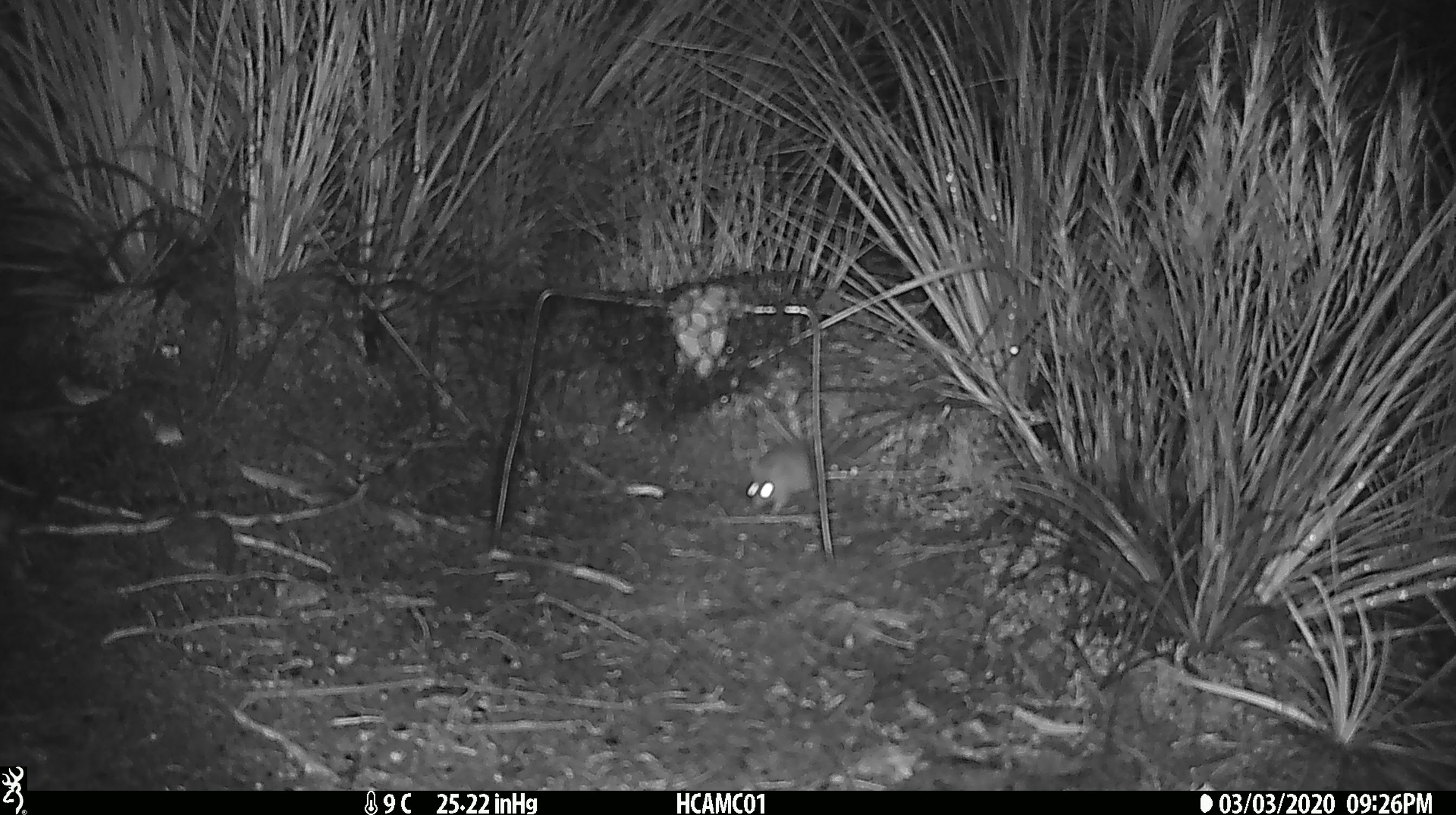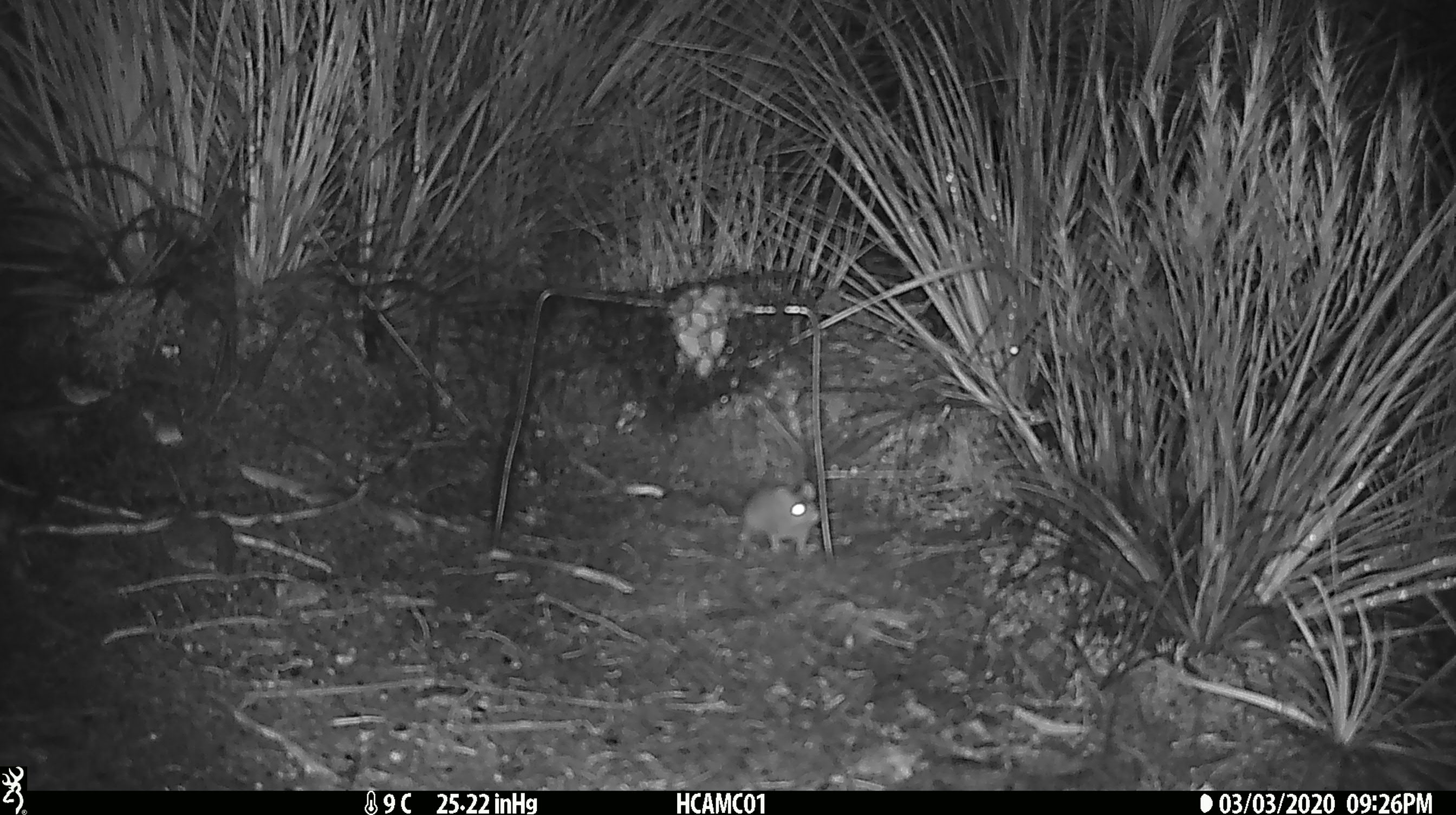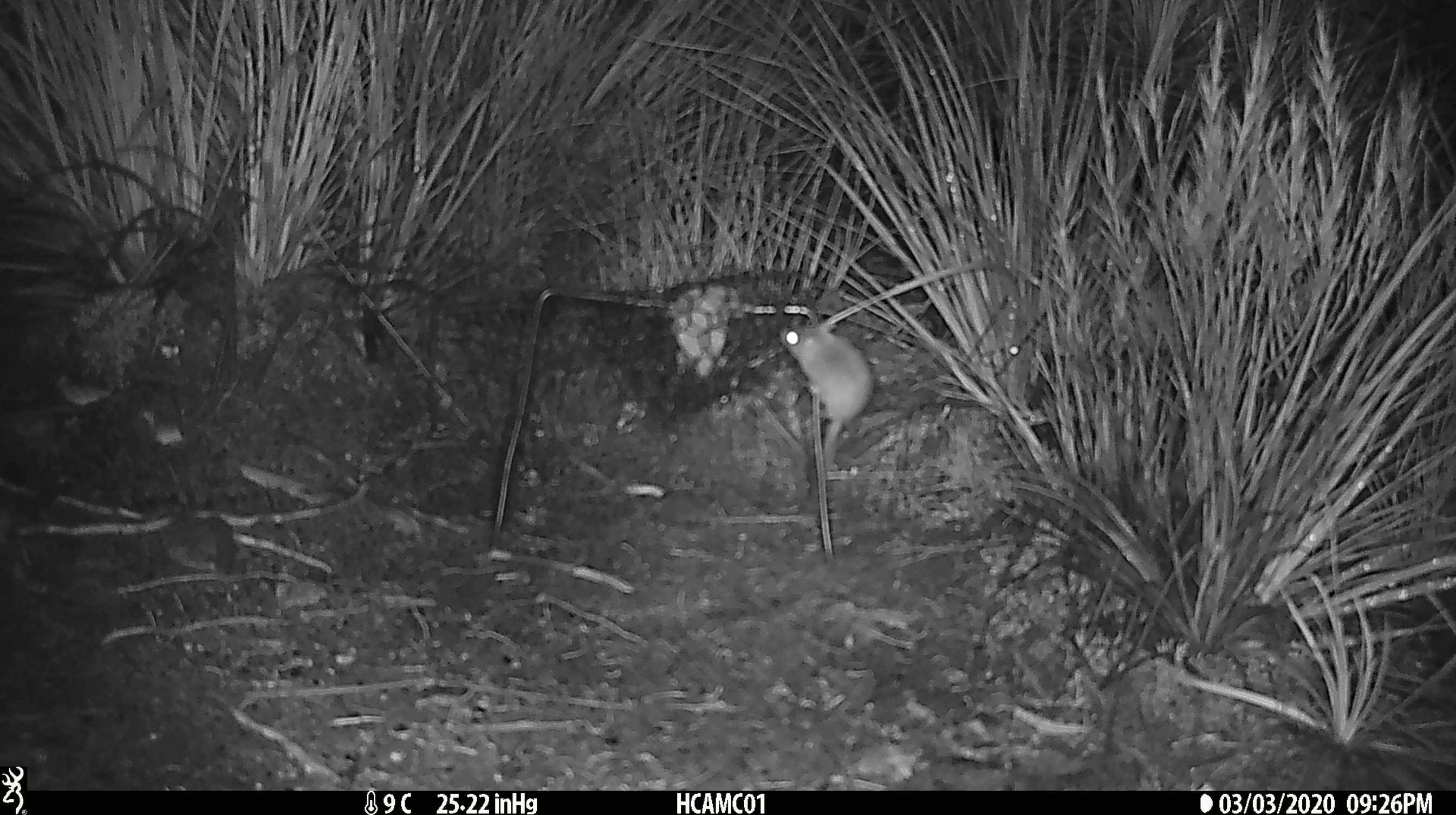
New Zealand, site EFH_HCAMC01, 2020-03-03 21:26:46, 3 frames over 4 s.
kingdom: Animalia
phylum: Chordata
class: Mammalia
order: Rodentia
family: Muridae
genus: Mus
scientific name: Mus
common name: mouse